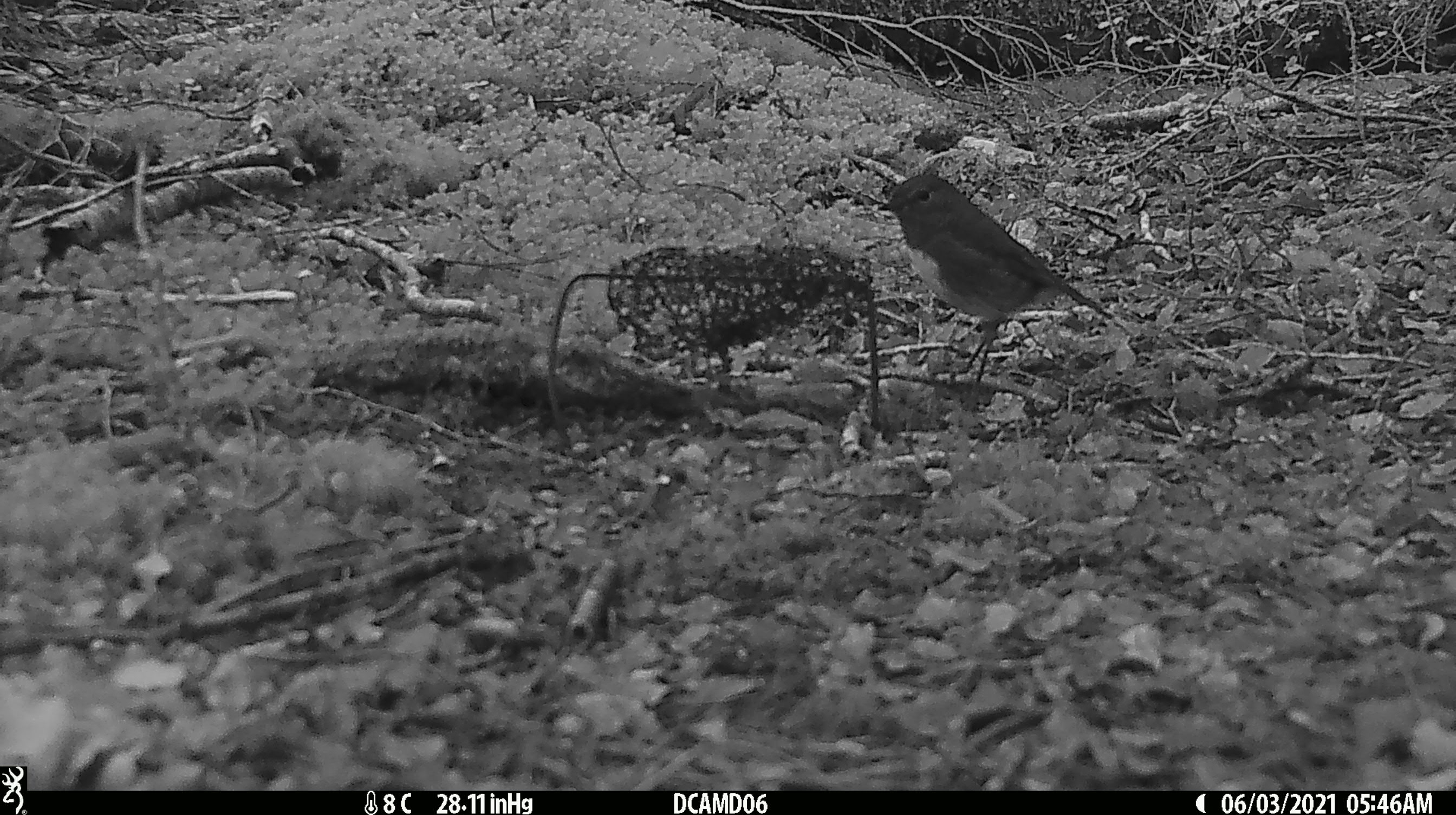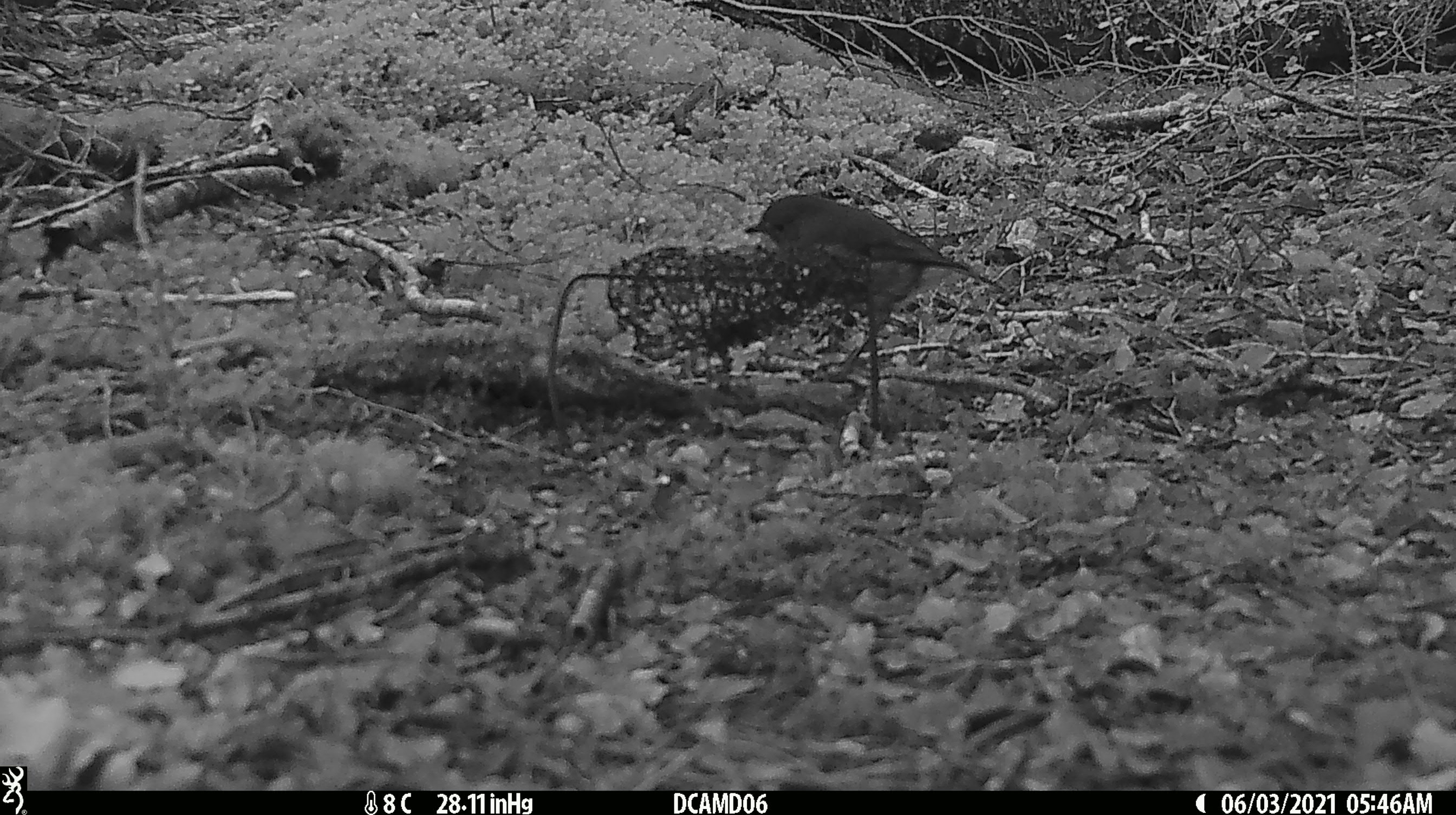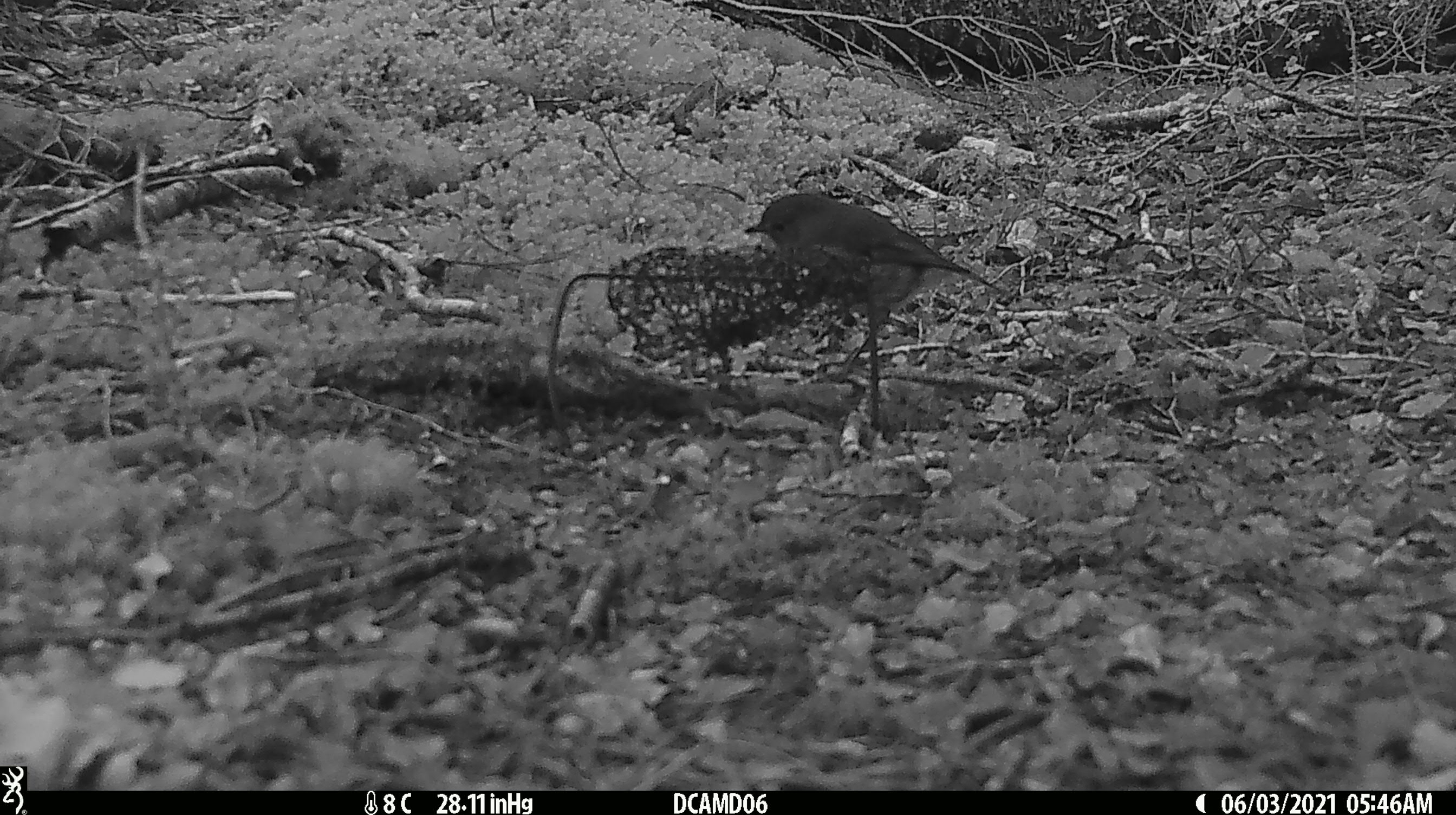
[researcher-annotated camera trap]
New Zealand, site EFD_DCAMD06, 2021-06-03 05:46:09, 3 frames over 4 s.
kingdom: Animalia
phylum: Chordata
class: Aves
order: Passeriformes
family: Petroicidae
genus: Petroica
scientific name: Petroica australis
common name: new zealand robin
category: robin